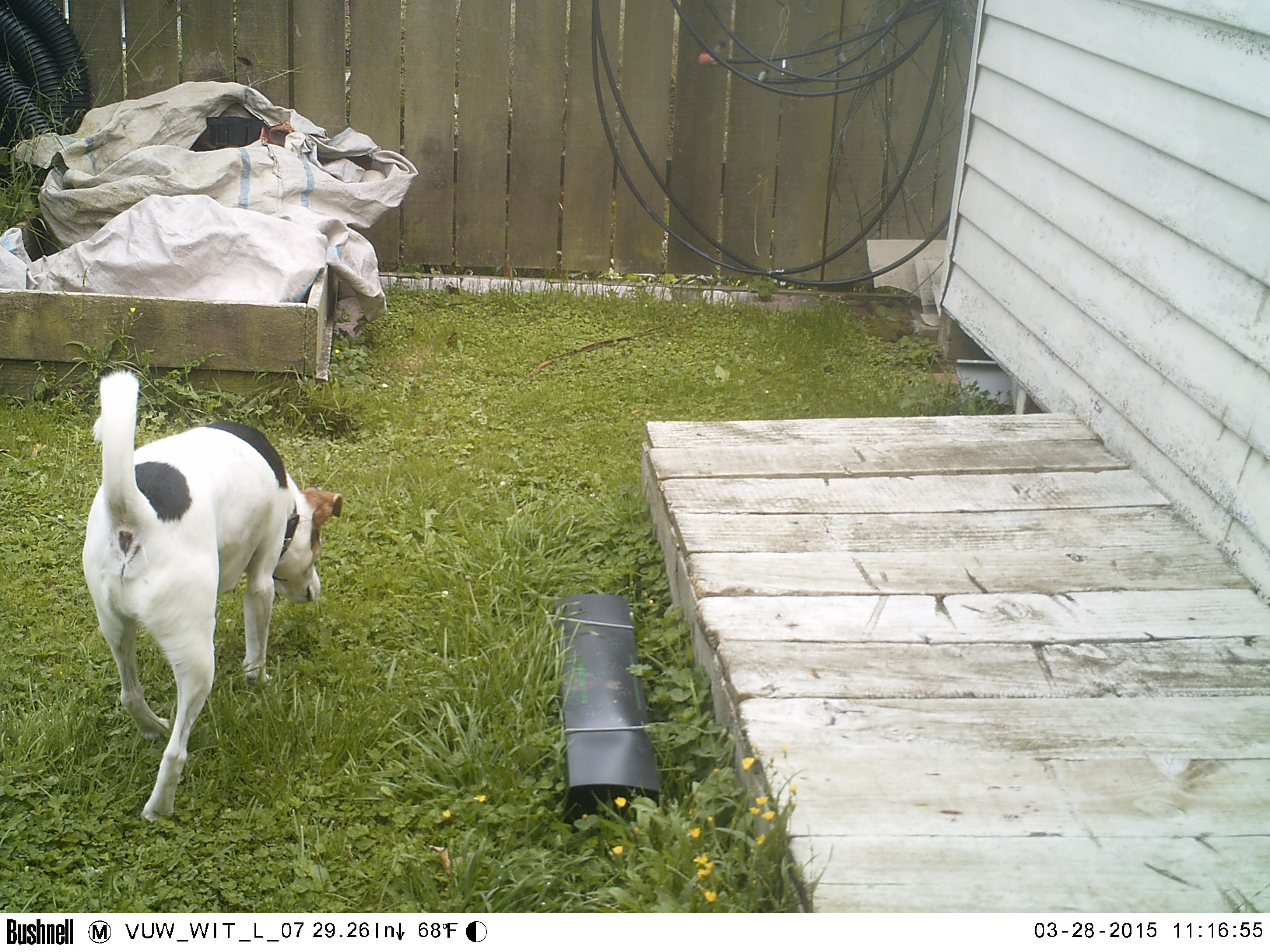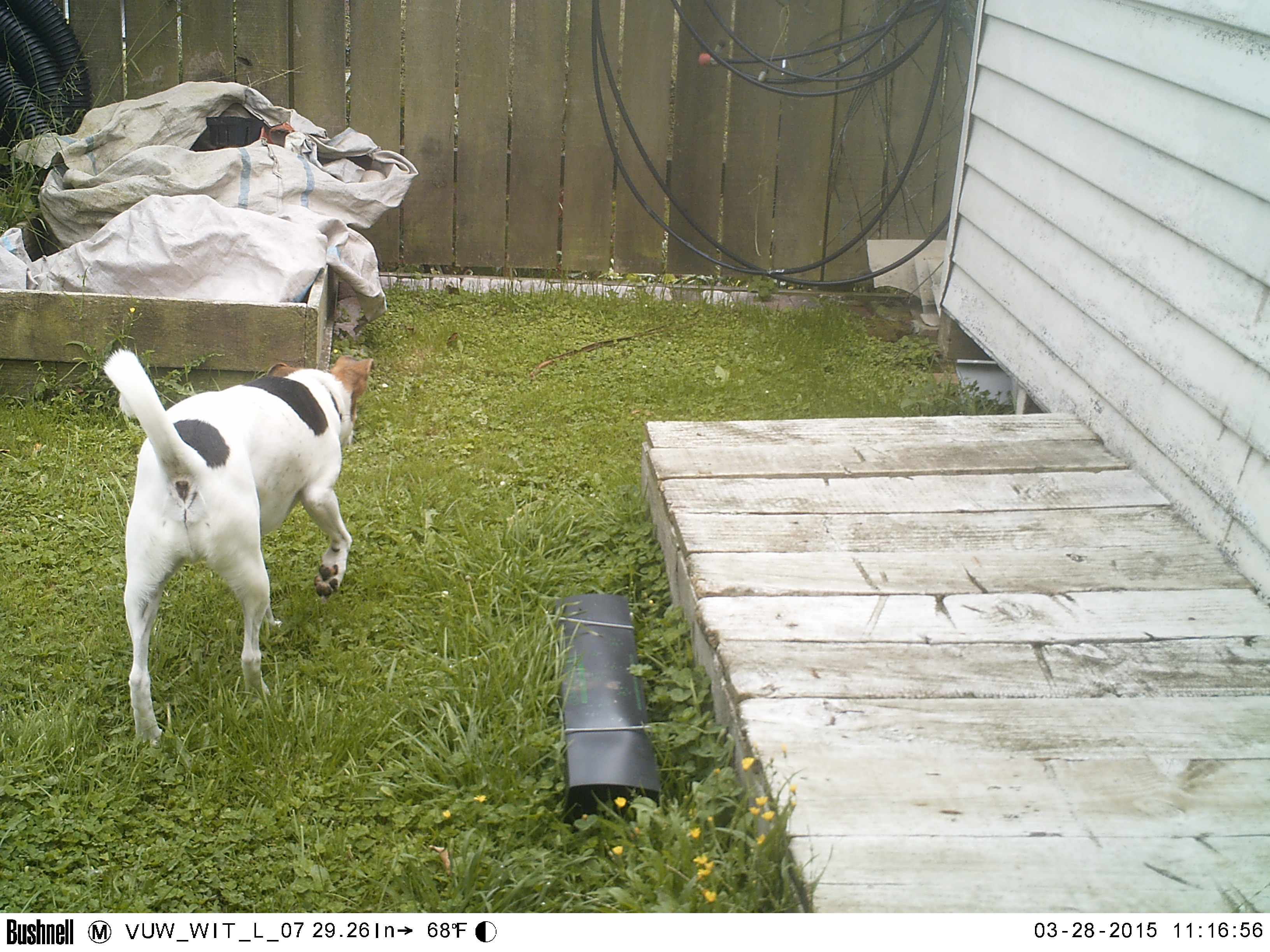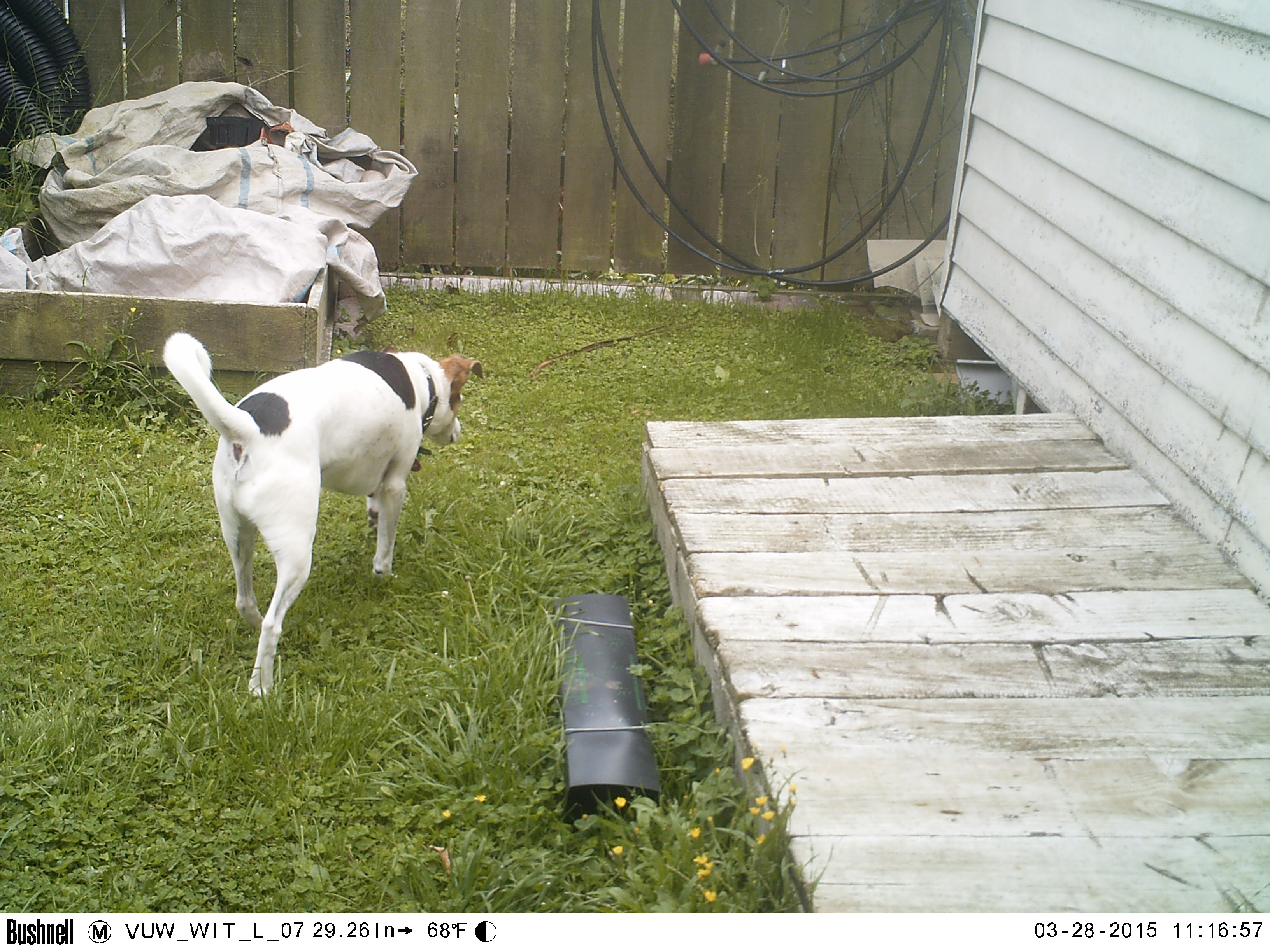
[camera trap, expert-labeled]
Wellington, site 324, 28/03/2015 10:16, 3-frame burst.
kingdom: Animalia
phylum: Chordata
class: Mammalia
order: Carnivora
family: Canidae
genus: Canis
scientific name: Canis familiaris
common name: dog